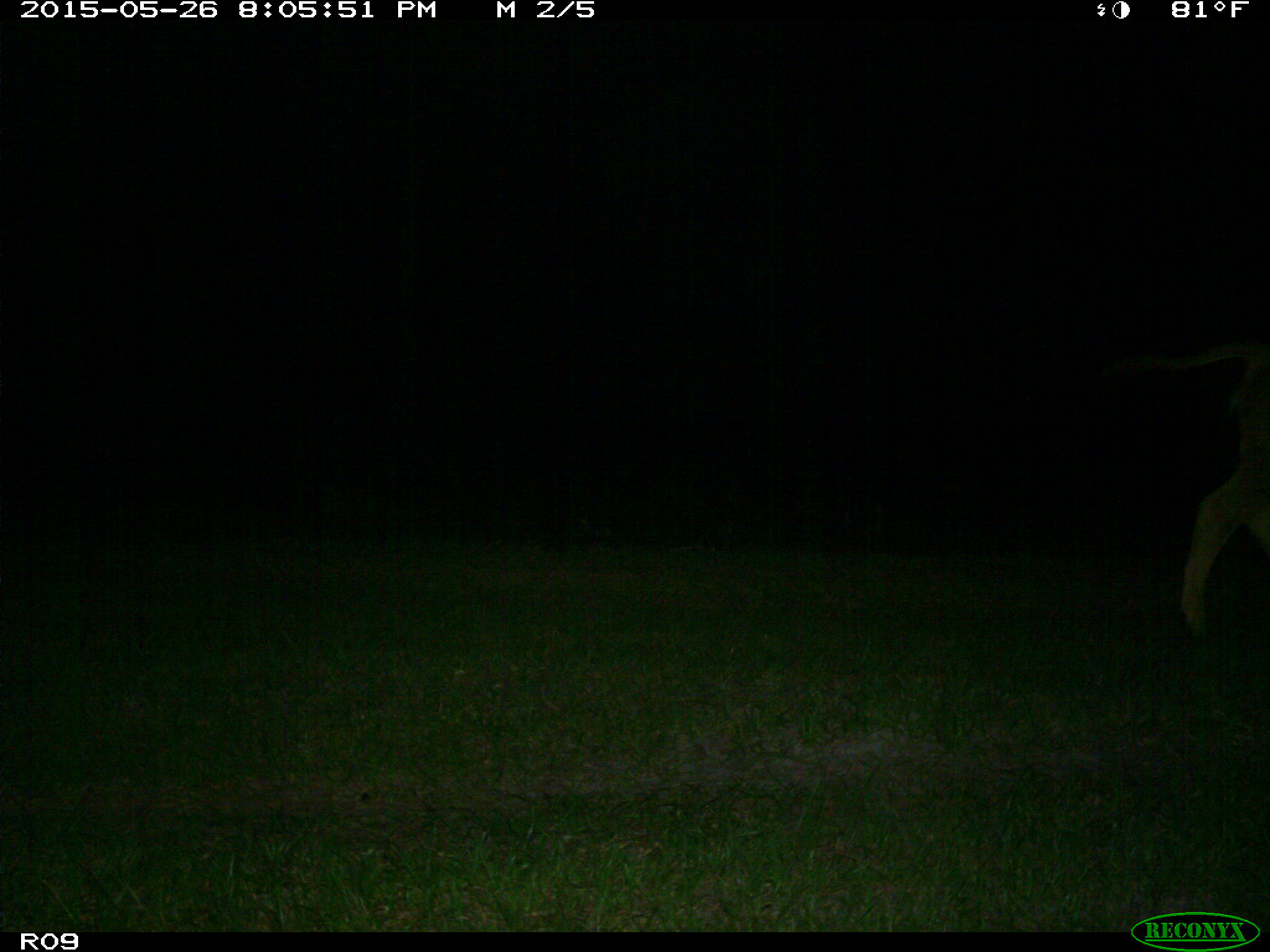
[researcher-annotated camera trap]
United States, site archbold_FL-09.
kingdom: Animalia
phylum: Chordata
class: Mammalia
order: Artiodactyla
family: Bovidae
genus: Bos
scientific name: Bos taurus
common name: domestic cow